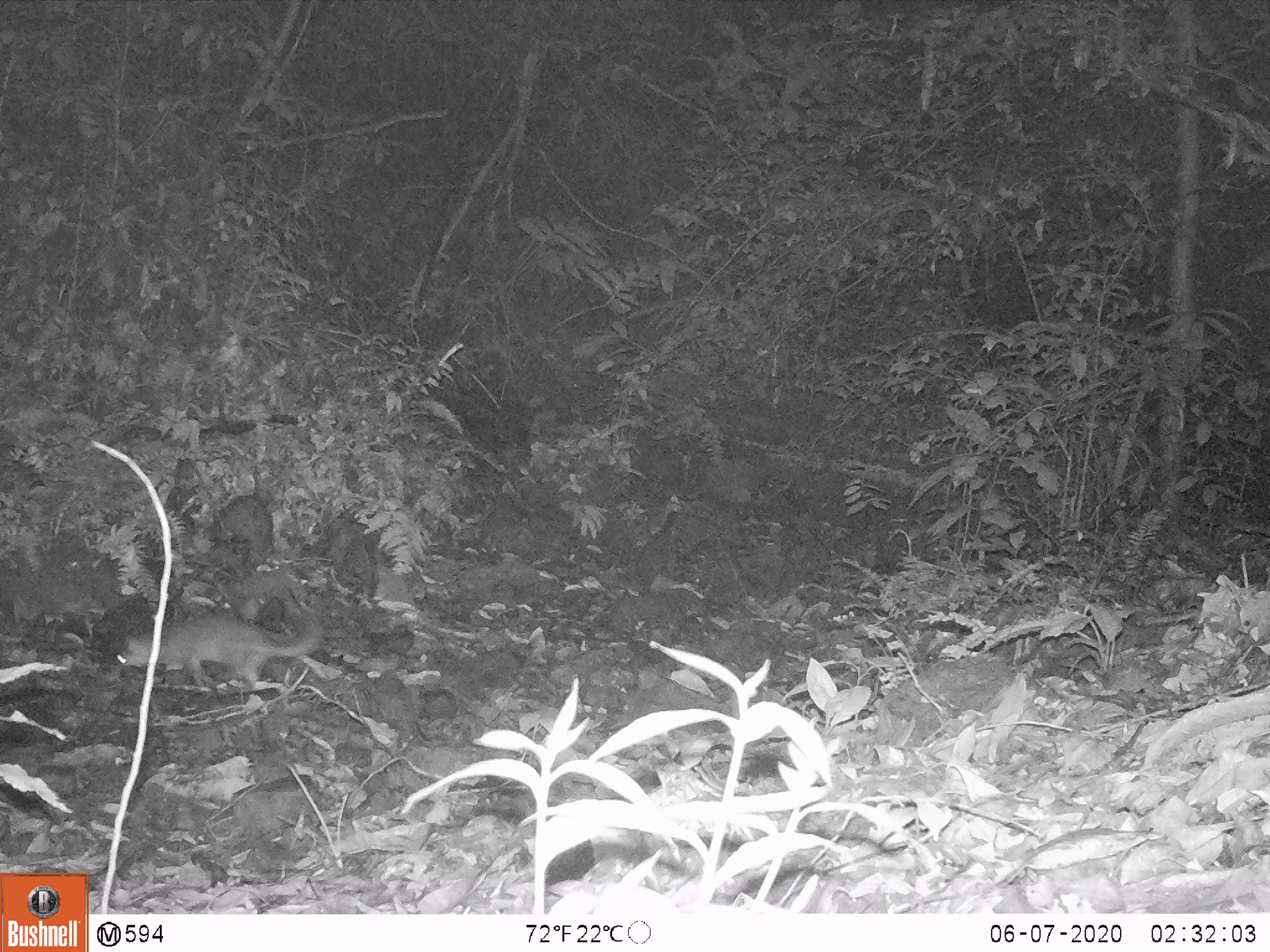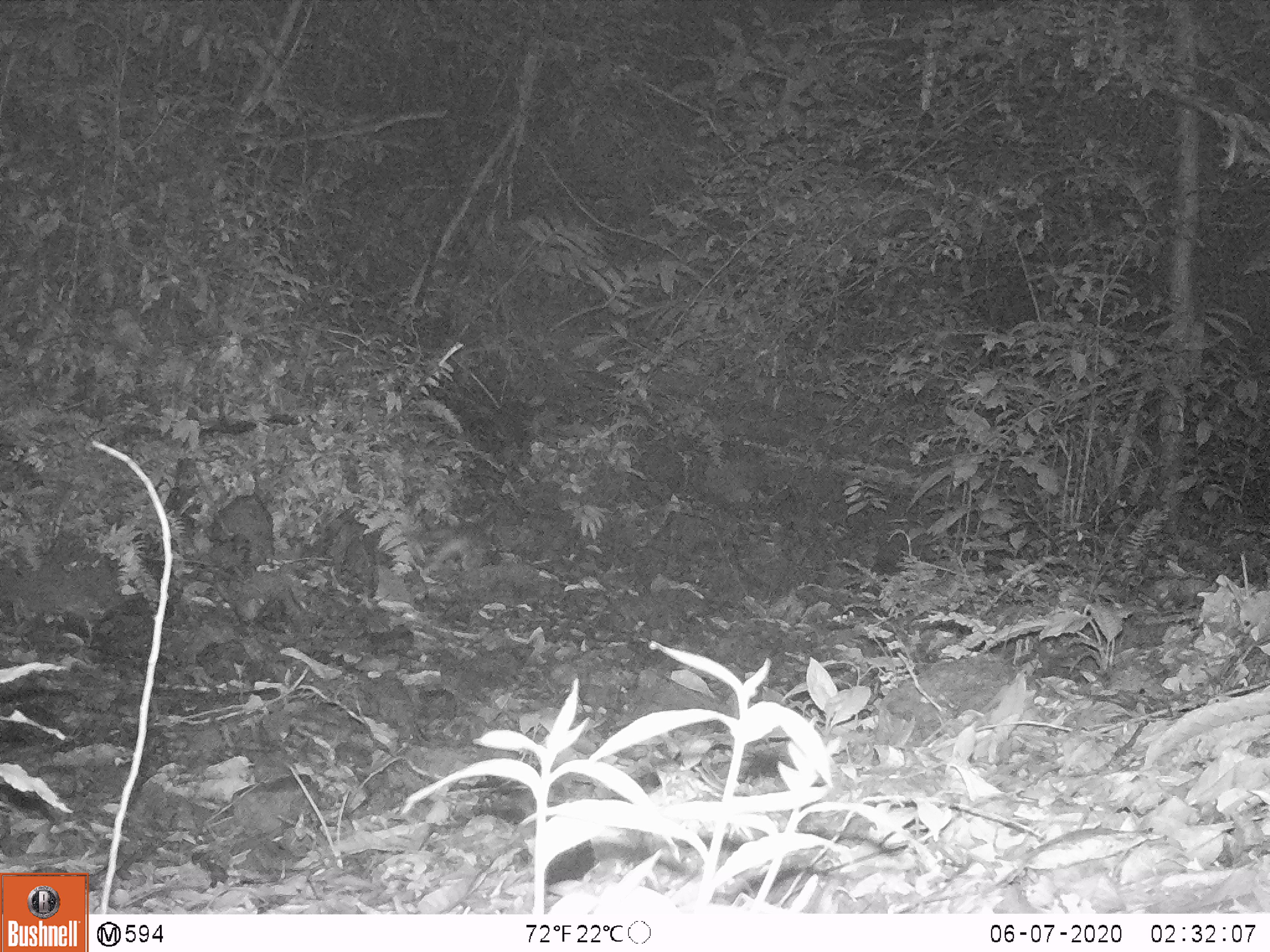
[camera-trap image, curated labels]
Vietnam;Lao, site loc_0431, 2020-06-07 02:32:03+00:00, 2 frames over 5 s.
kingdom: Animalia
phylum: Chordata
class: Mammalia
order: Carnivora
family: Mustelidae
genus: Melogale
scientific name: Melogale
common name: ferret badger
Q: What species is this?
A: Ferret badger (Melogale).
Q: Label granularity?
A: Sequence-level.